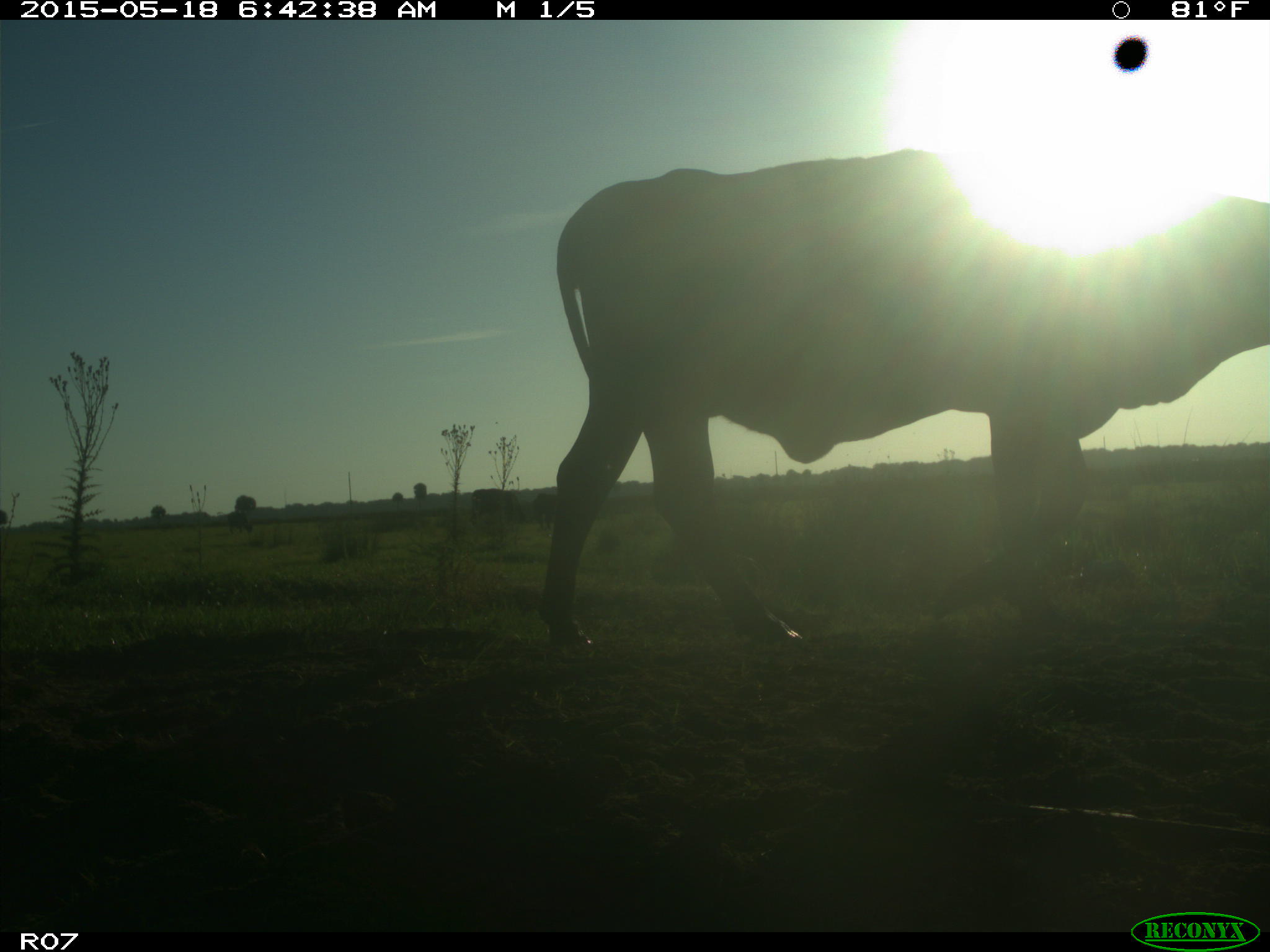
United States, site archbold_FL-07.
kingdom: Animalia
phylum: Chordata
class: Mammalia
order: Artiodactyla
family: Bovidae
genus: Bos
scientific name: Bos taurus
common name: domestic cow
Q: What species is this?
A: Bos taurus (domestic cow).